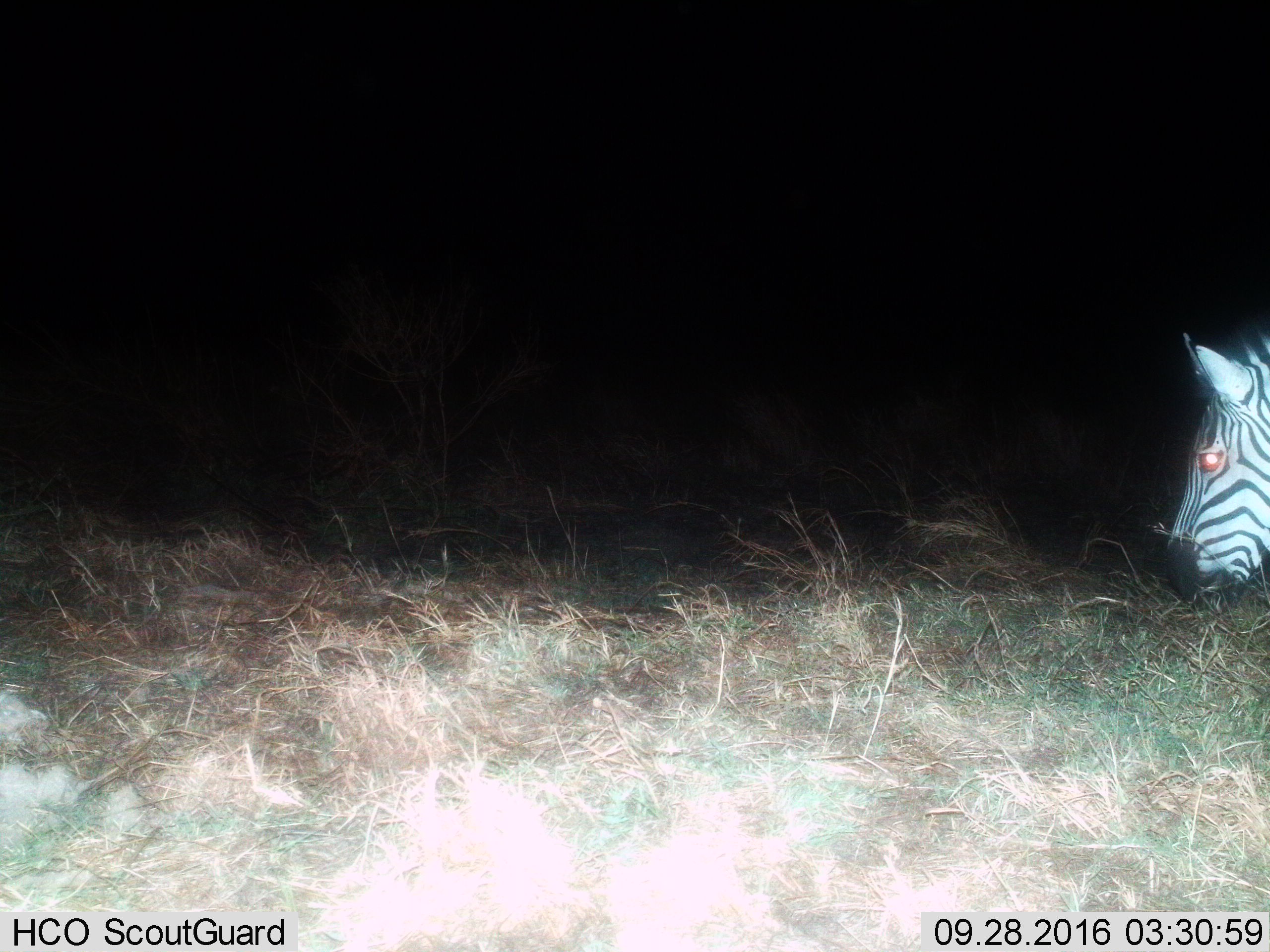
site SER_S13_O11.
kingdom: Animalia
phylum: Chordata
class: Mammalia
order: Perissodactyla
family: Equidae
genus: Equus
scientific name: Equus quagga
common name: plains zebra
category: zebraplains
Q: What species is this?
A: Zebraplains (plains zebra) (Equus quagga).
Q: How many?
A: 1.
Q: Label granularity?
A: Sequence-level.